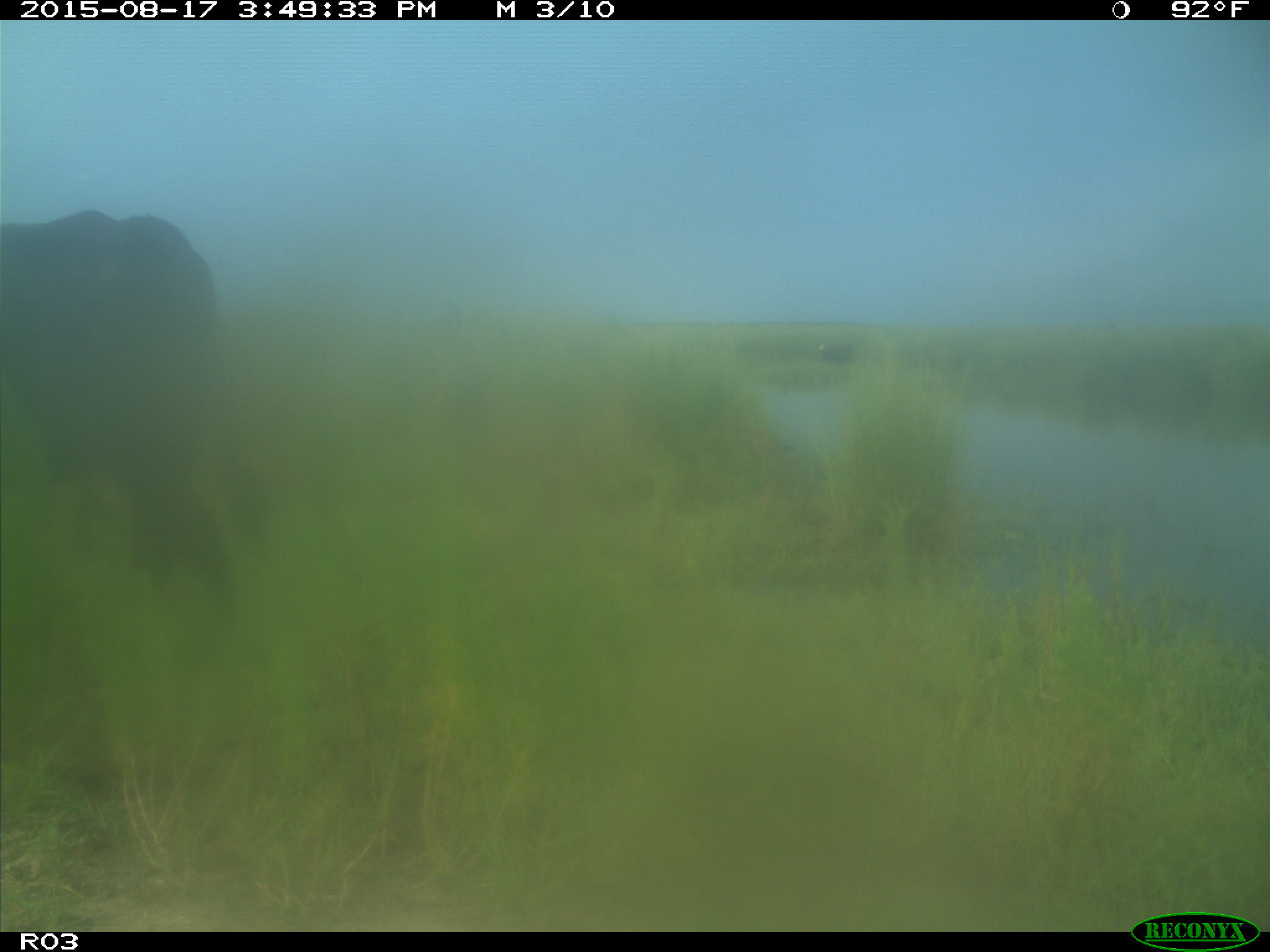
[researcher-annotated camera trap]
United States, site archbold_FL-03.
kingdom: Animalia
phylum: Chordata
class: Mammalia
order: Artiodactyla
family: Bovidae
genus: Bos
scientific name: Bos taurus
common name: domestic cow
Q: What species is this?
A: Bos taurus (domestic cow).